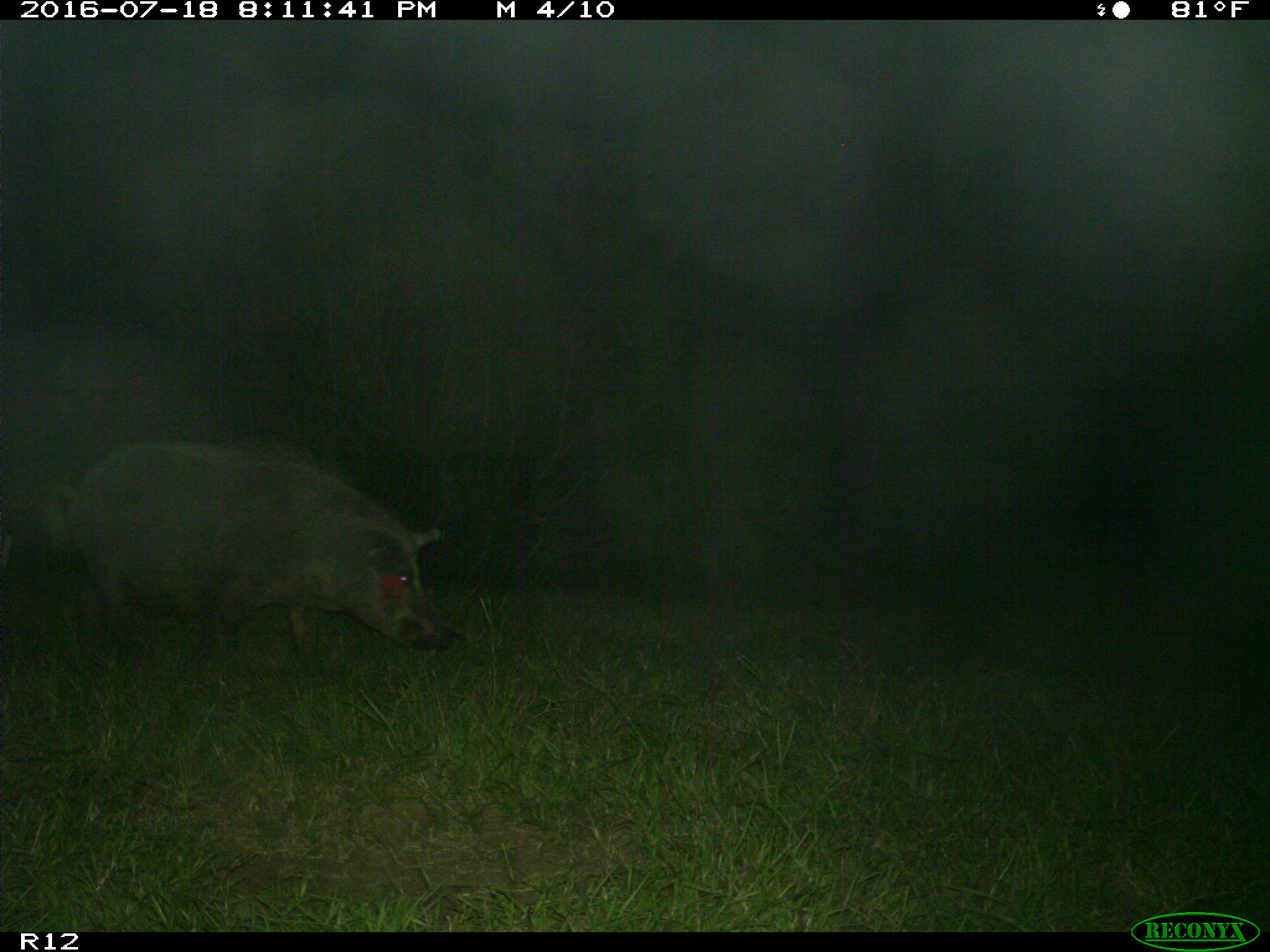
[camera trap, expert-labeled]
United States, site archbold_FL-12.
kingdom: Animalia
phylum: Chordata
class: Mammalia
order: Artiodactyla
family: Suidae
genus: Sus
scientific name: Sus scrofa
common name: wild boar